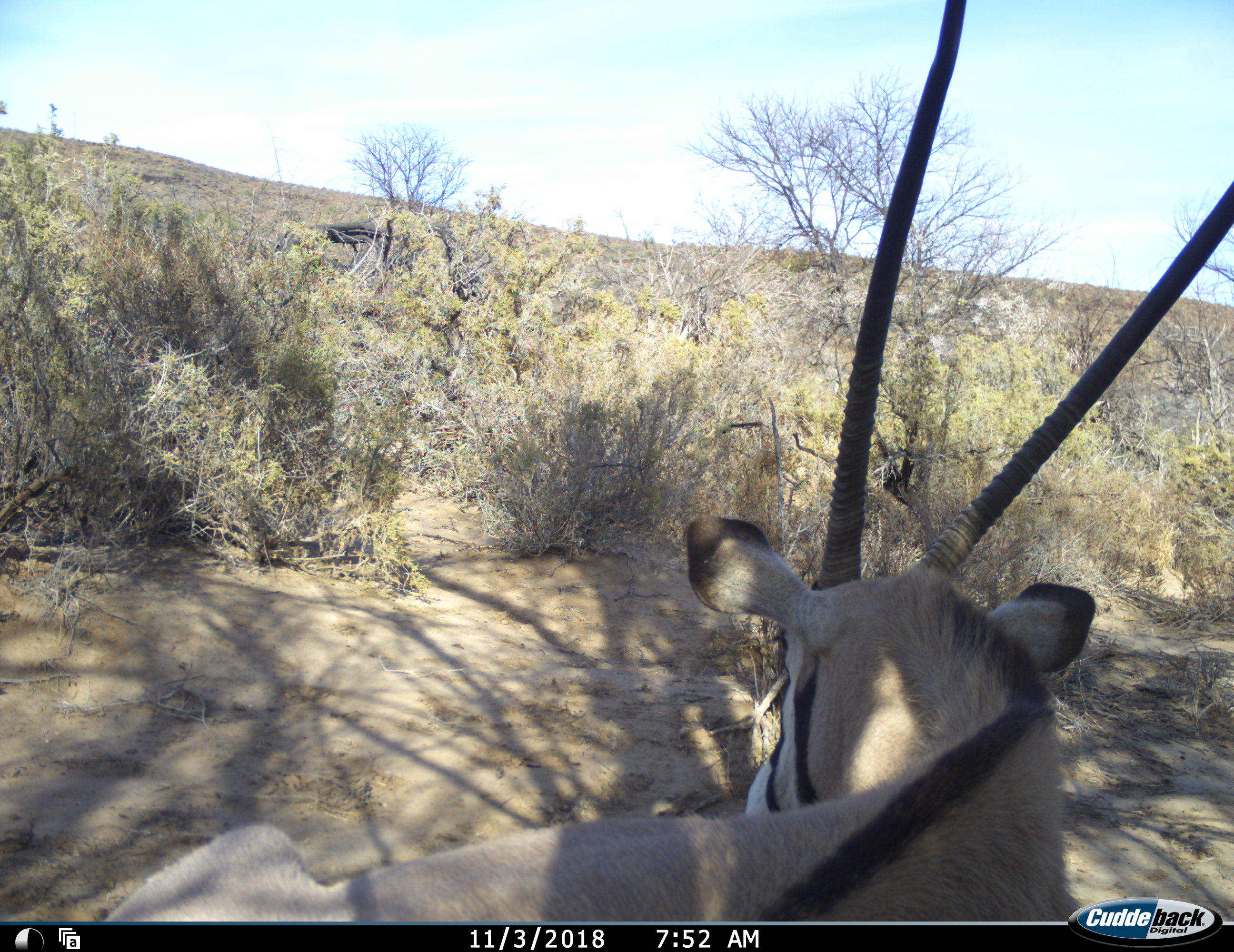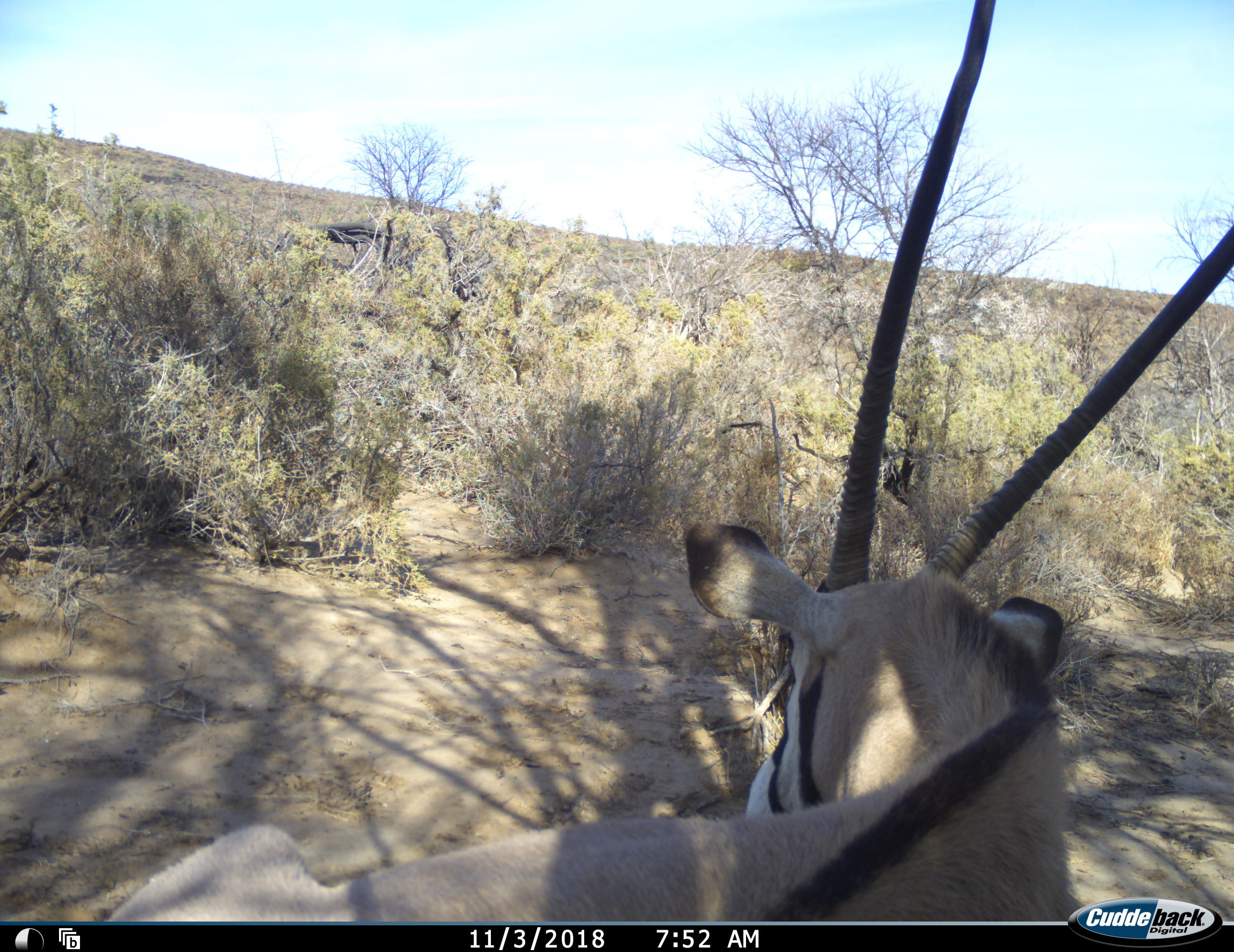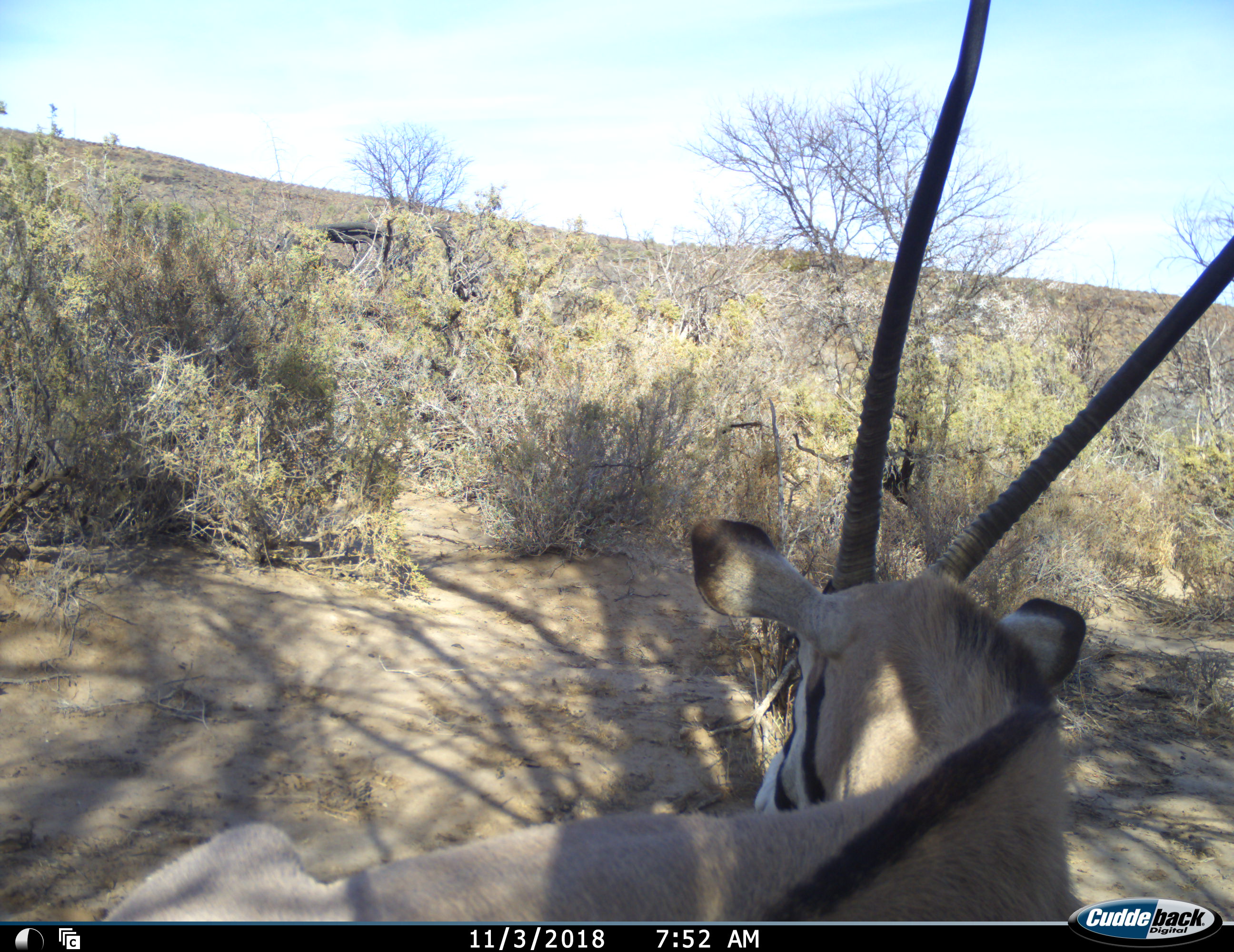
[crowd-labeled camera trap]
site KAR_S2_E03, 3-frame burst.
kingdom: Animalia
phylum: Chordata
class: Mammalia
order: Artiodactyla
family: Bovidae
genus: Oryx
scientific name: Oryx gazella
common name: gemsbok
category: oryx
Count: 1.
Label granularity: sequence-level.